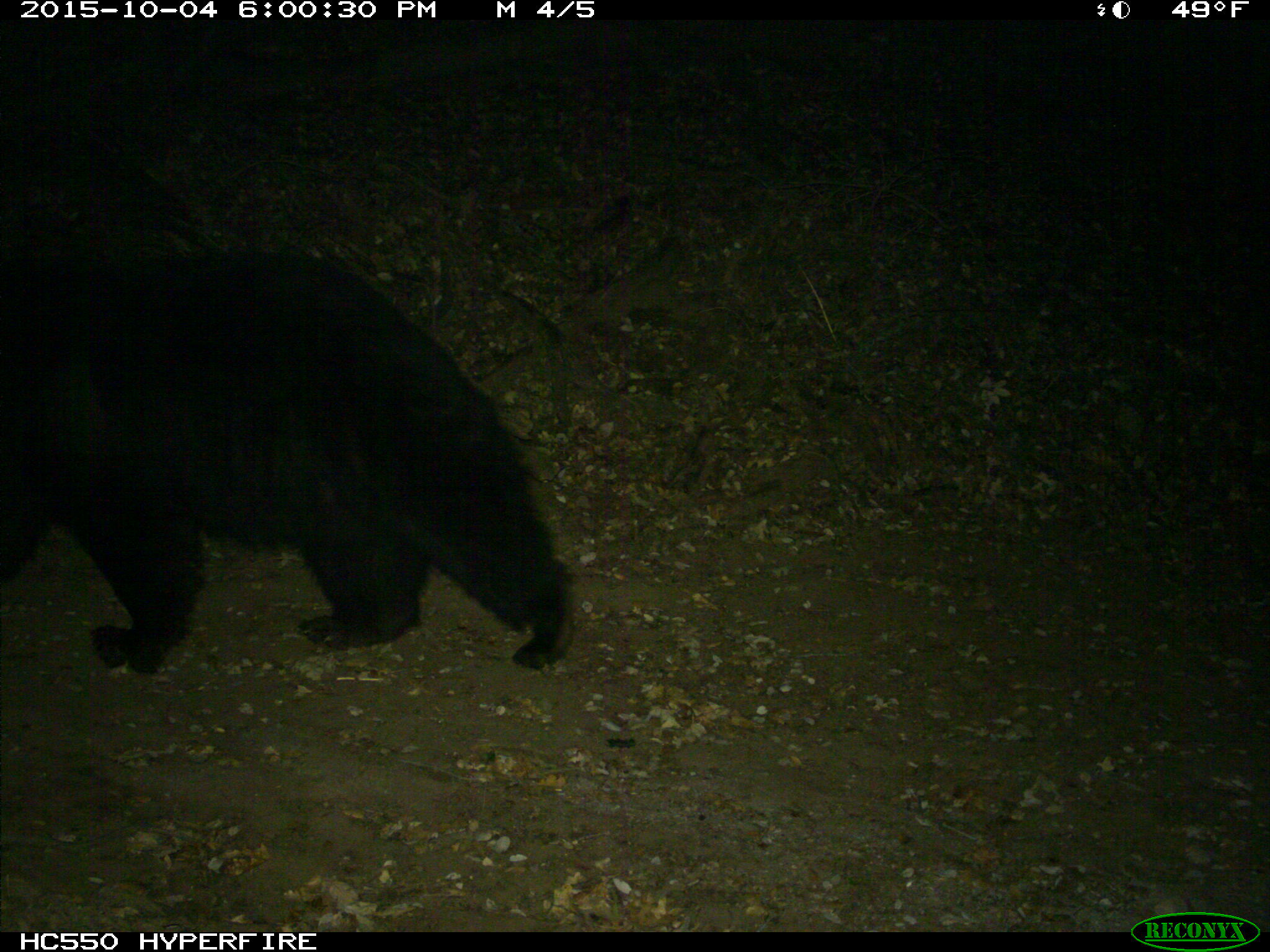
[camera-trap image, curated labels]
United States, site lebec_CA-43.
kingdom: Animalia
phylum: Chordata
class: Mammalia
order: Carnivora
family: Ursidae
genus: Ursus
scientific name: Ursus americanus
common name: american black bear